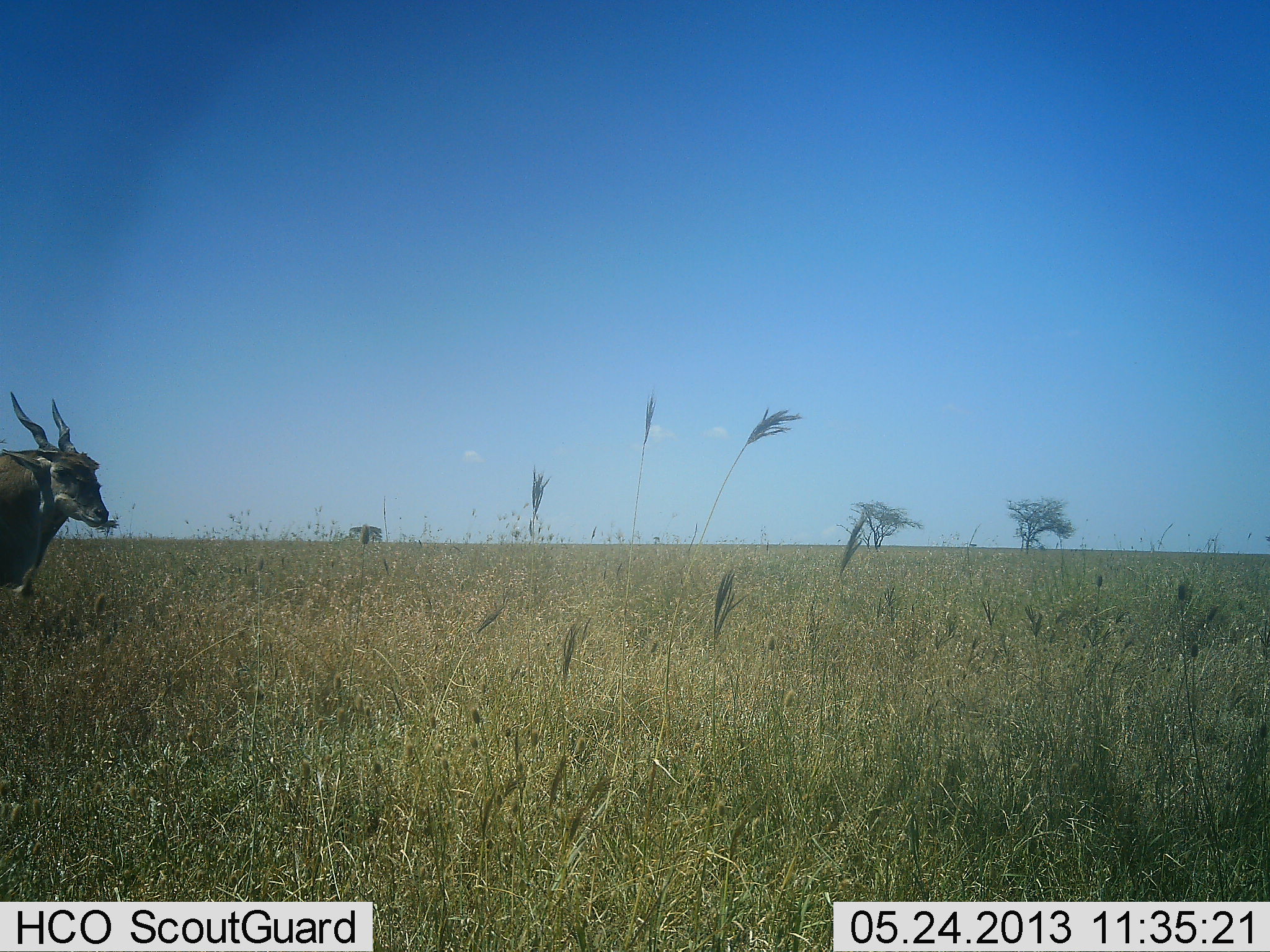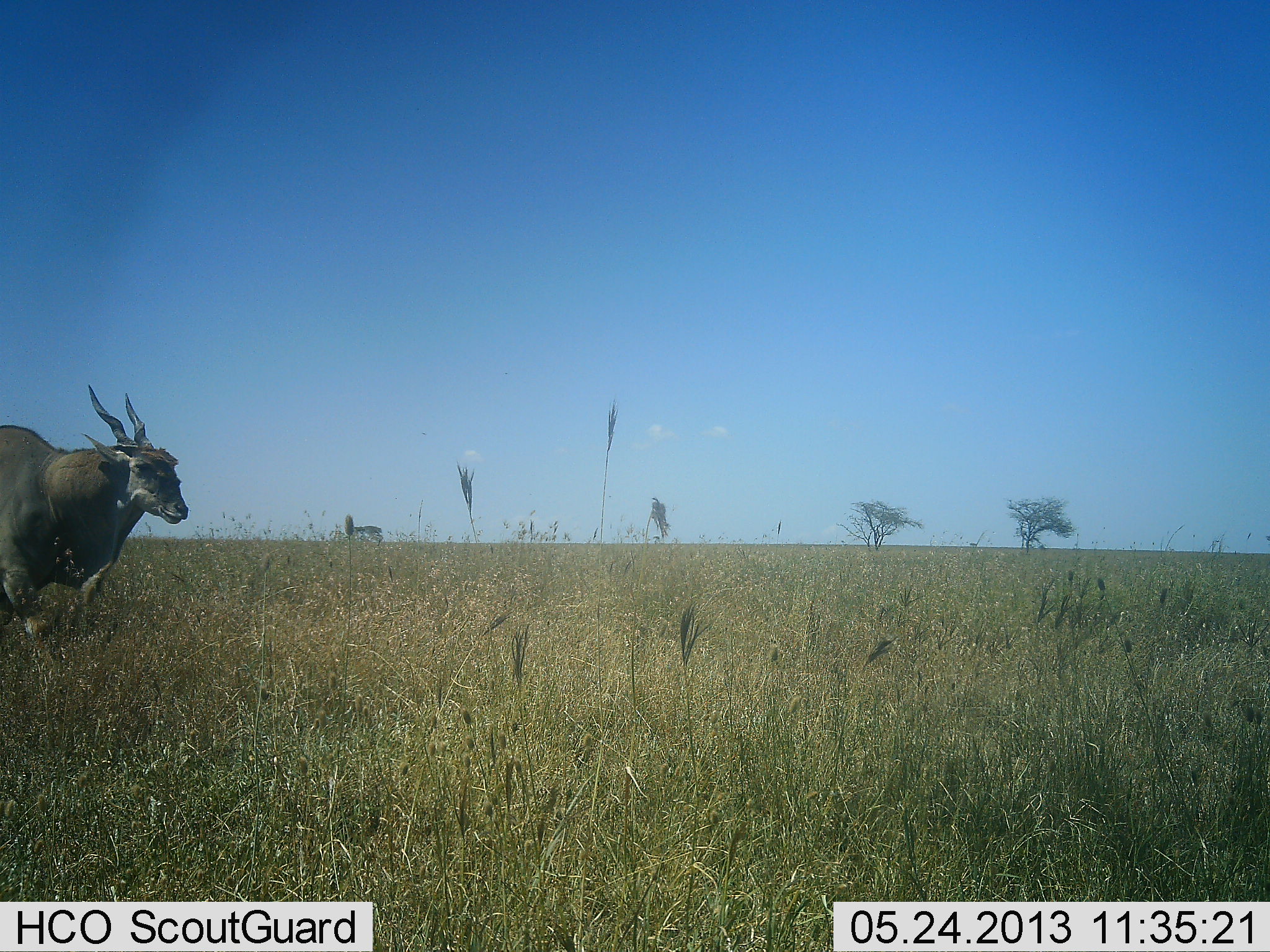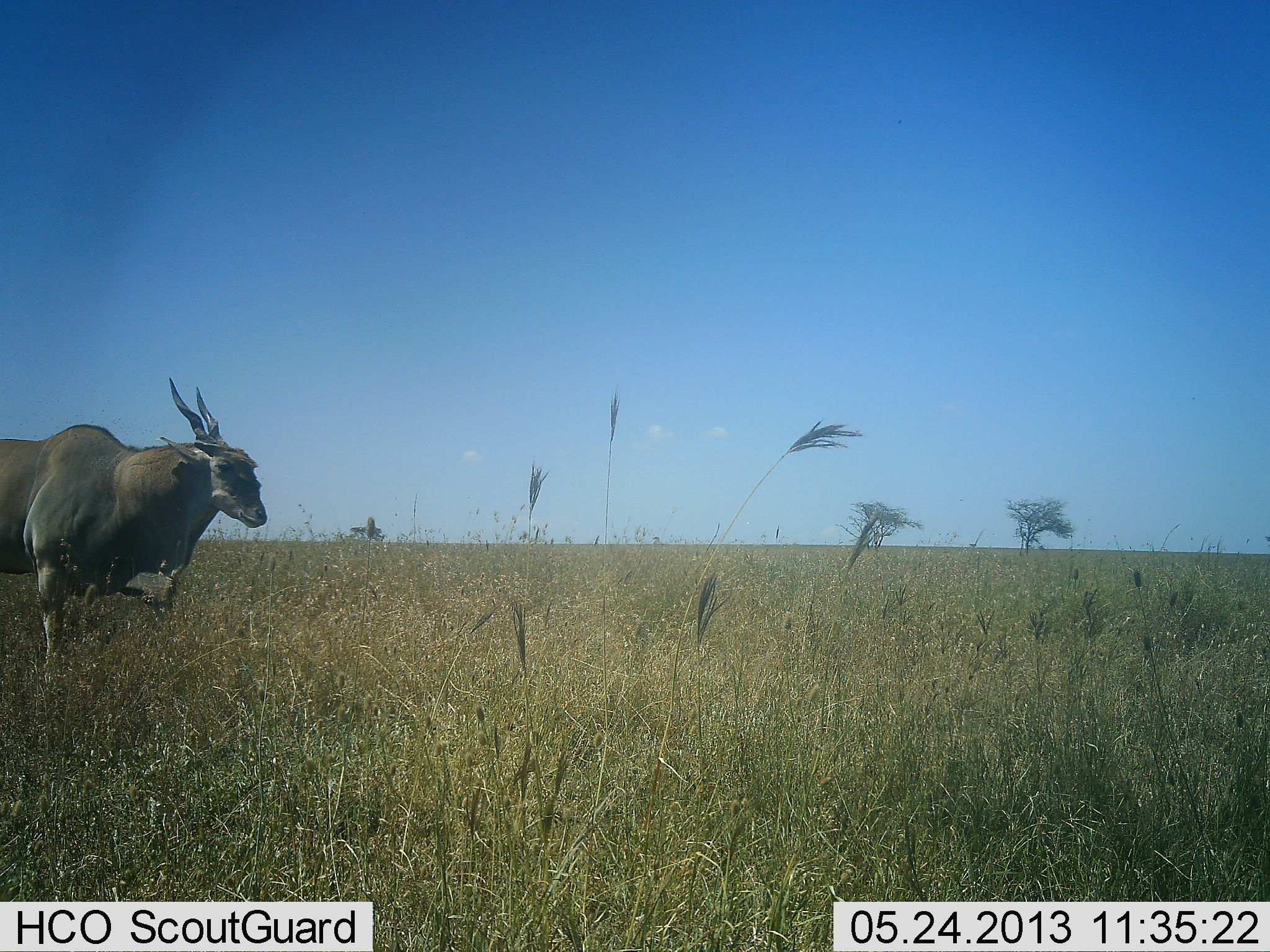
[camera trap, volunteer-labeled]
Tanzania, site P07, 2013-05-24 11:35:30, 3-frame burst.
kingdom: Animalia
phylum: Chordata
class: Mammalia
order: Artiodactyla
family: Bovidae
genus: Tragelaphus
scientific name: Tragelaphus oryx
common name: eland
Eland (Tragelaphus oryx), count 1. Behavior (volunteer vote fractions): standing 10%, resting 0%, moving 100%, interacting 0%. Young present (vote fraction): 0%. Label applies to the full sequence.